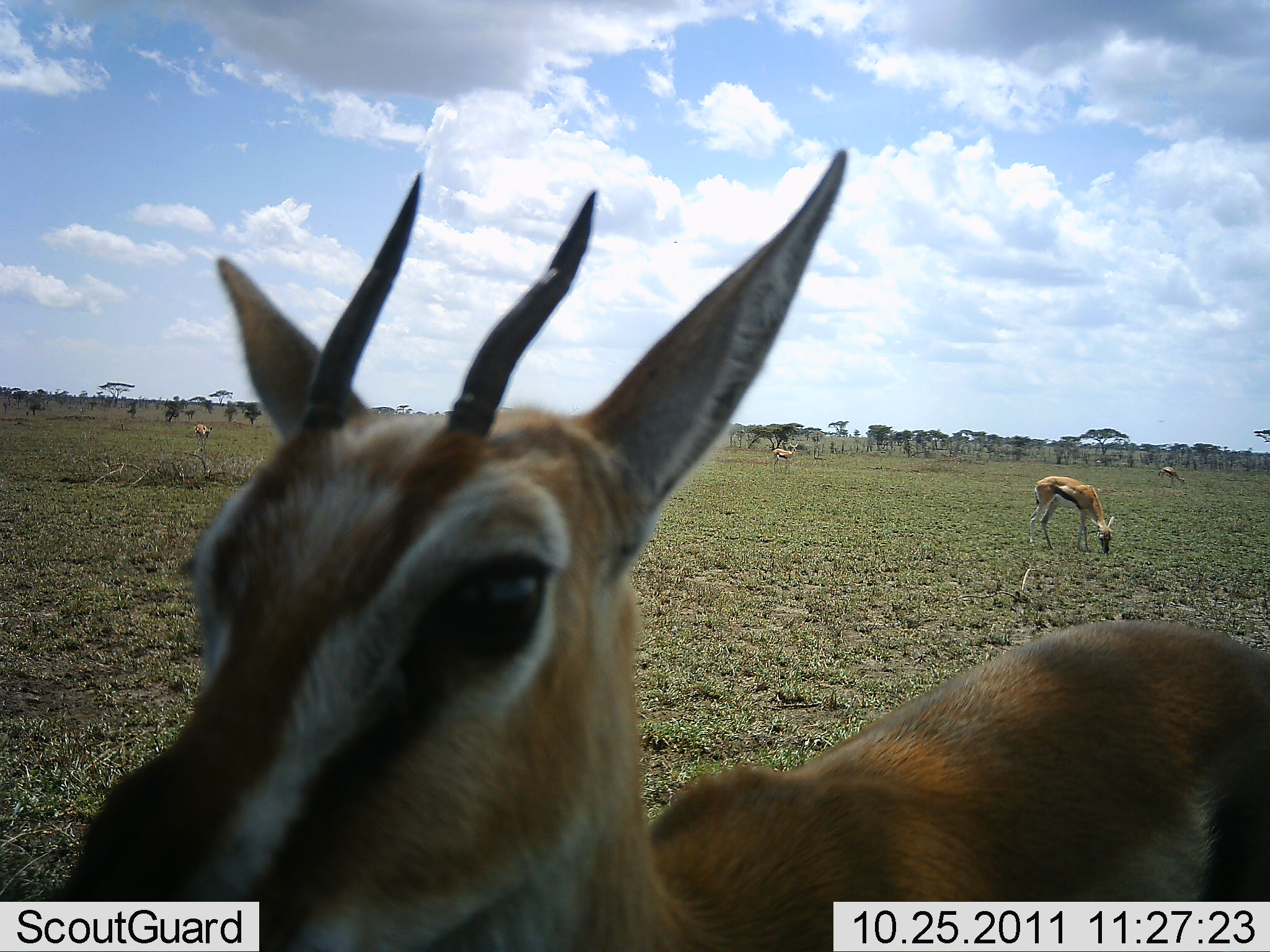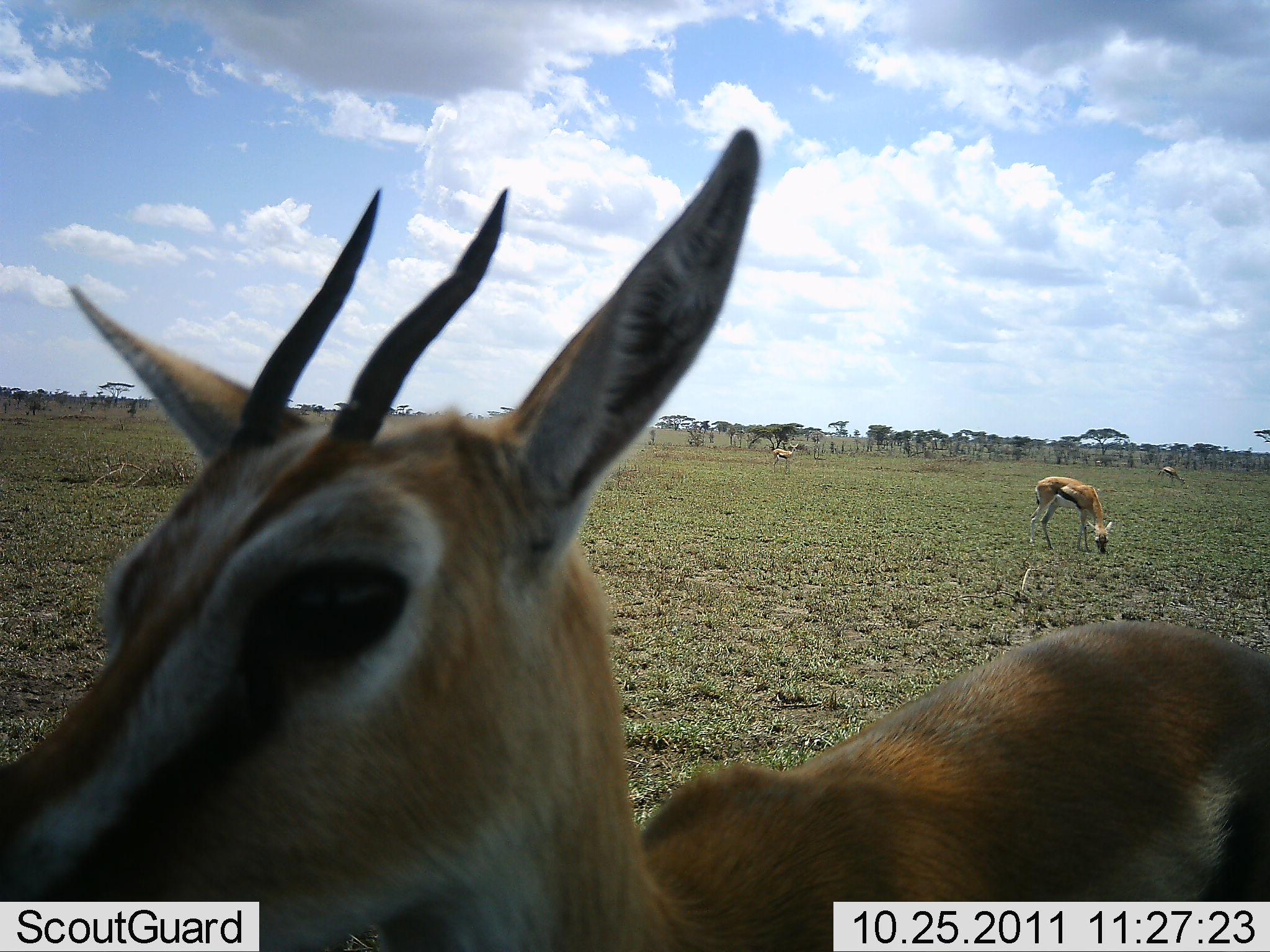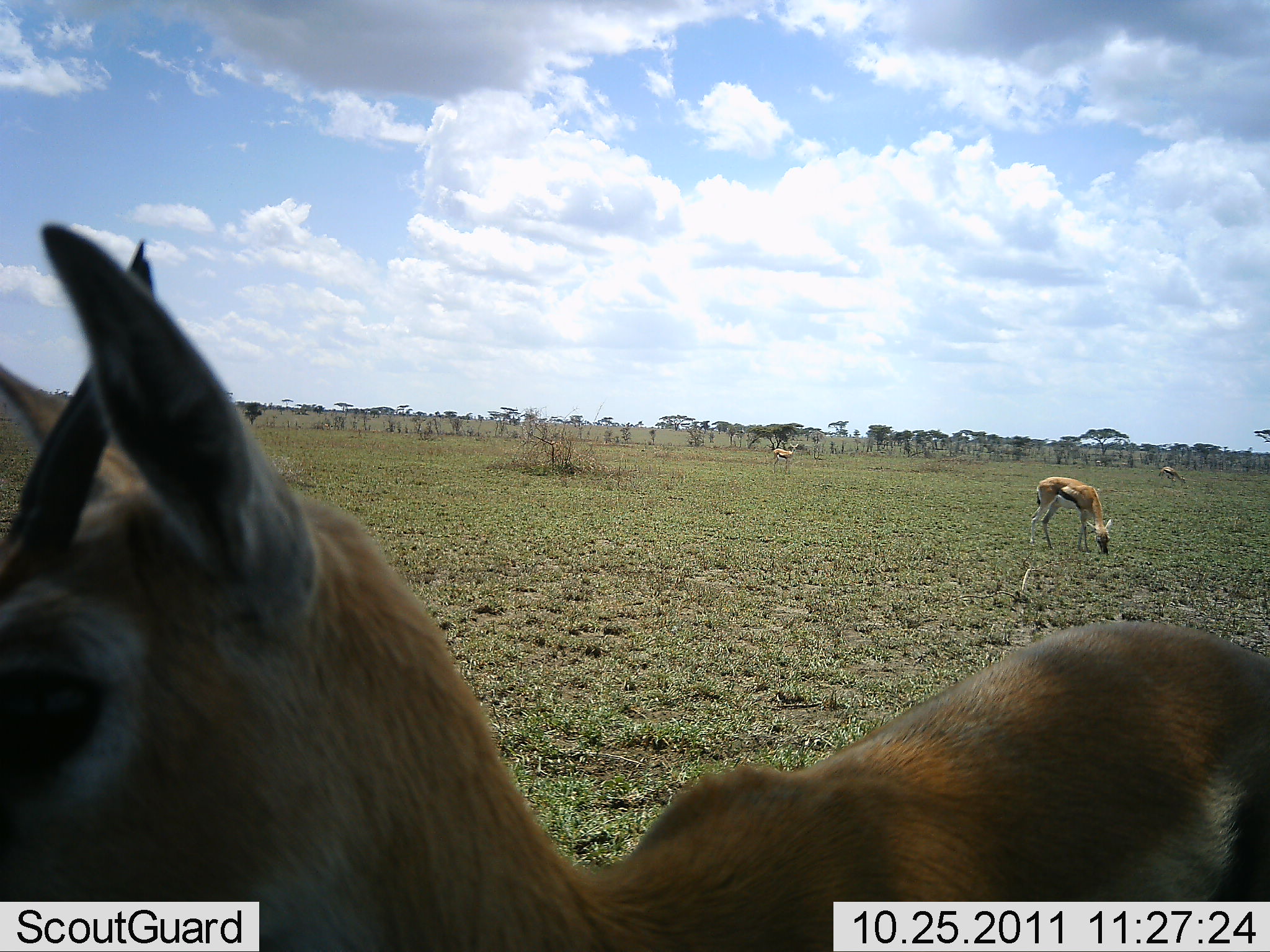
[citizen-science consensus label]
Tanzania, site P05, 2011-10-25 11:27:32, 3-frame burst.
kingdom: Animalia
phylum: Chordata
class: Mammalia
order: Artiodactyla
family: Bovidae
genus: Eudorcas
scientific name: Eudorcas thomsonii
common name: thomson's gazelle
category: gazellethomsons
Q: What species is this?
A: Gazellethomsons (thomson's gazelle) (Eudorcas thomsonii).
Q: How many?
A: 5.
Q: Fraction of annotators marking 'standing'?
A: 62%.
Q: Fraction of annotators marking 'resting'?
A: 0%.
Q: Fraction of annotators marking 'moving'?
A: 15%.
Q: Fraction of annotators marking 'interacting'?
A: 23%.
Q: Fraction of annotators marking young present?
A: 0%.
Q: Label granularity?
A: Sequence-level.